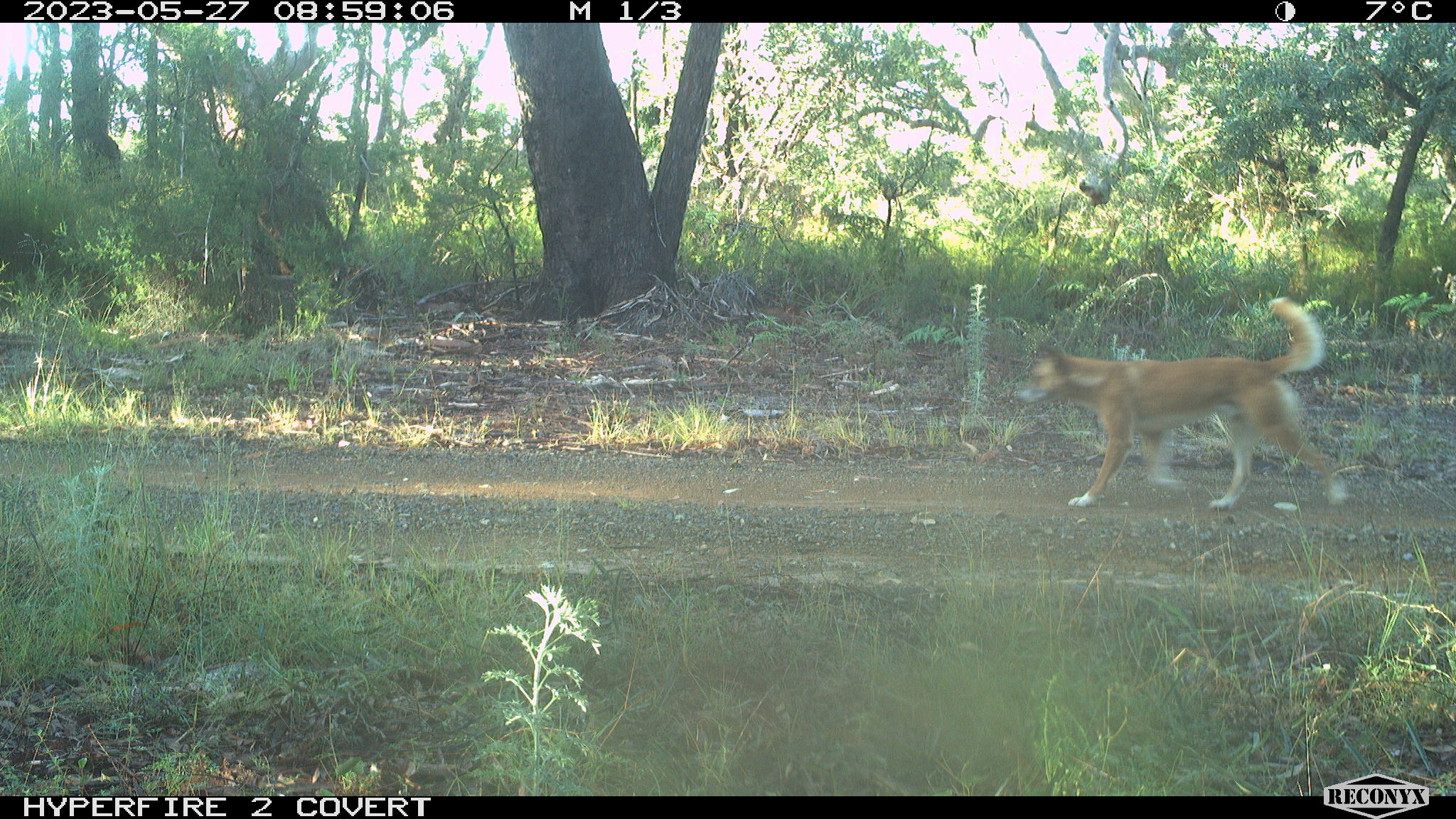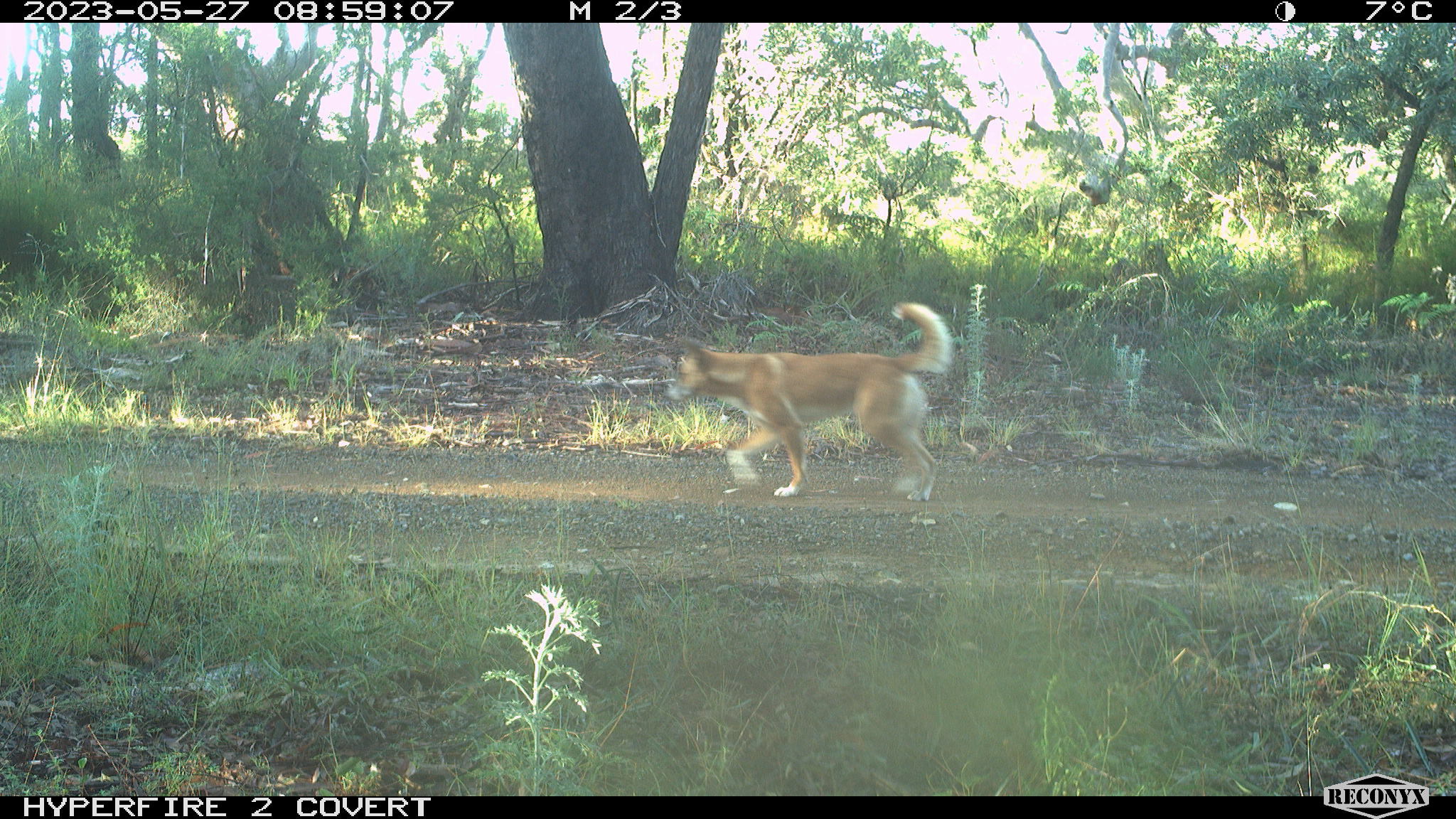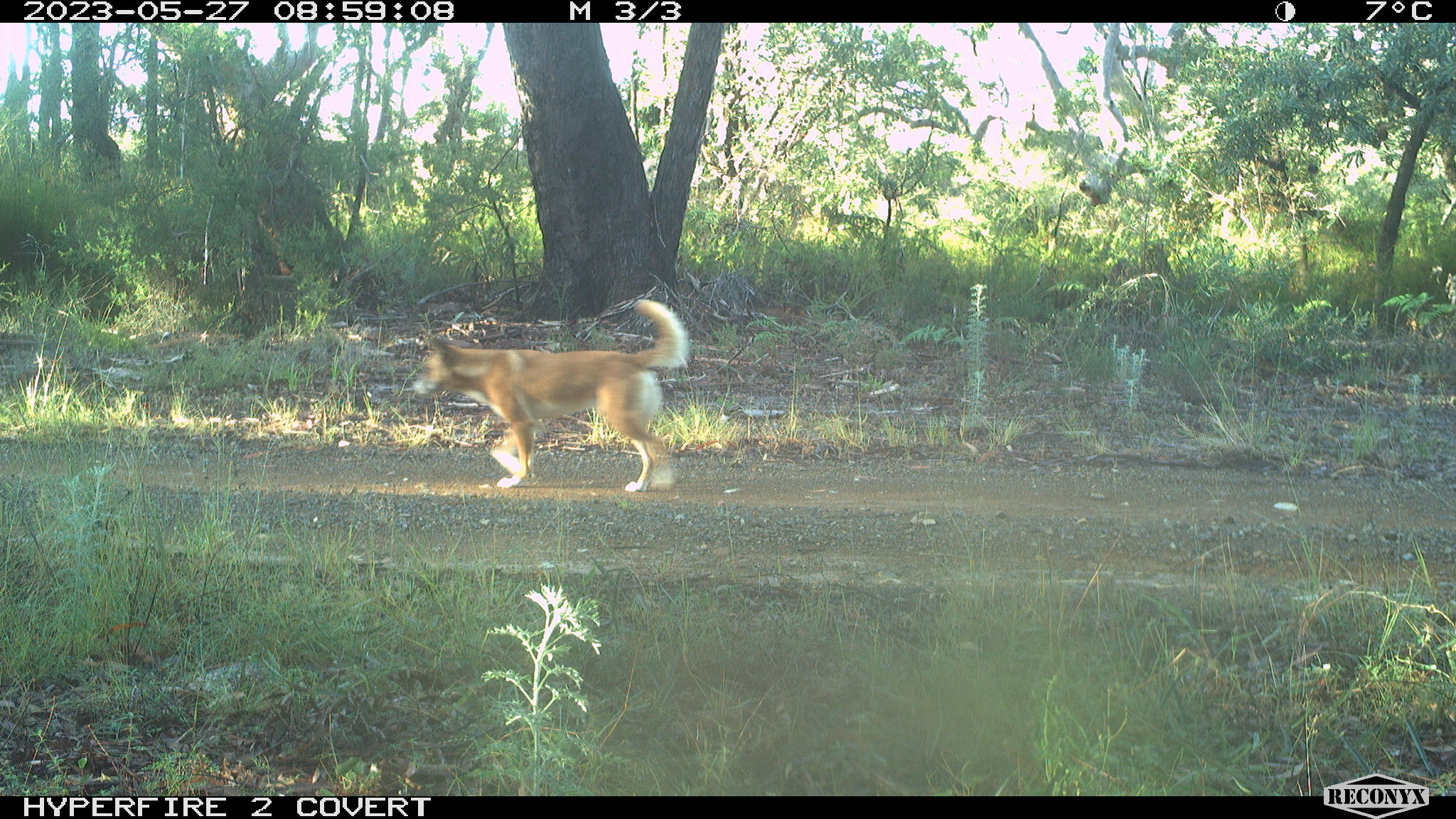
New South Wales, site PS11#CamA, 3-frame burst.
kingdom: Animalia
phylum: Chordata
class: Mammalia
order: Carnivora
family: Canidae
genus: Canis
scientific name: Canis familiaris dingo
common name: dingo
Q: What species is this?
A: Dingo (Canis familiaris dingo).